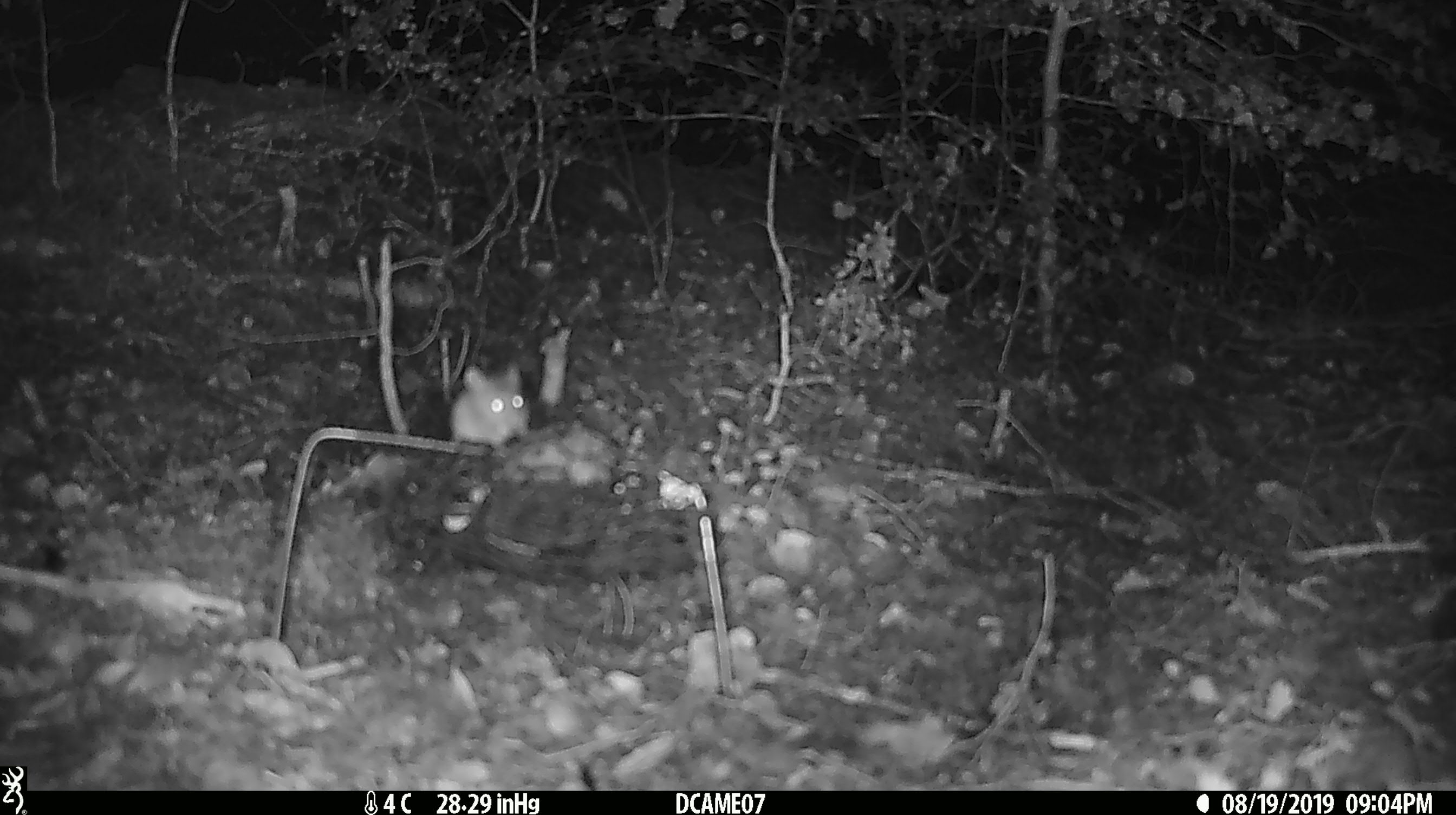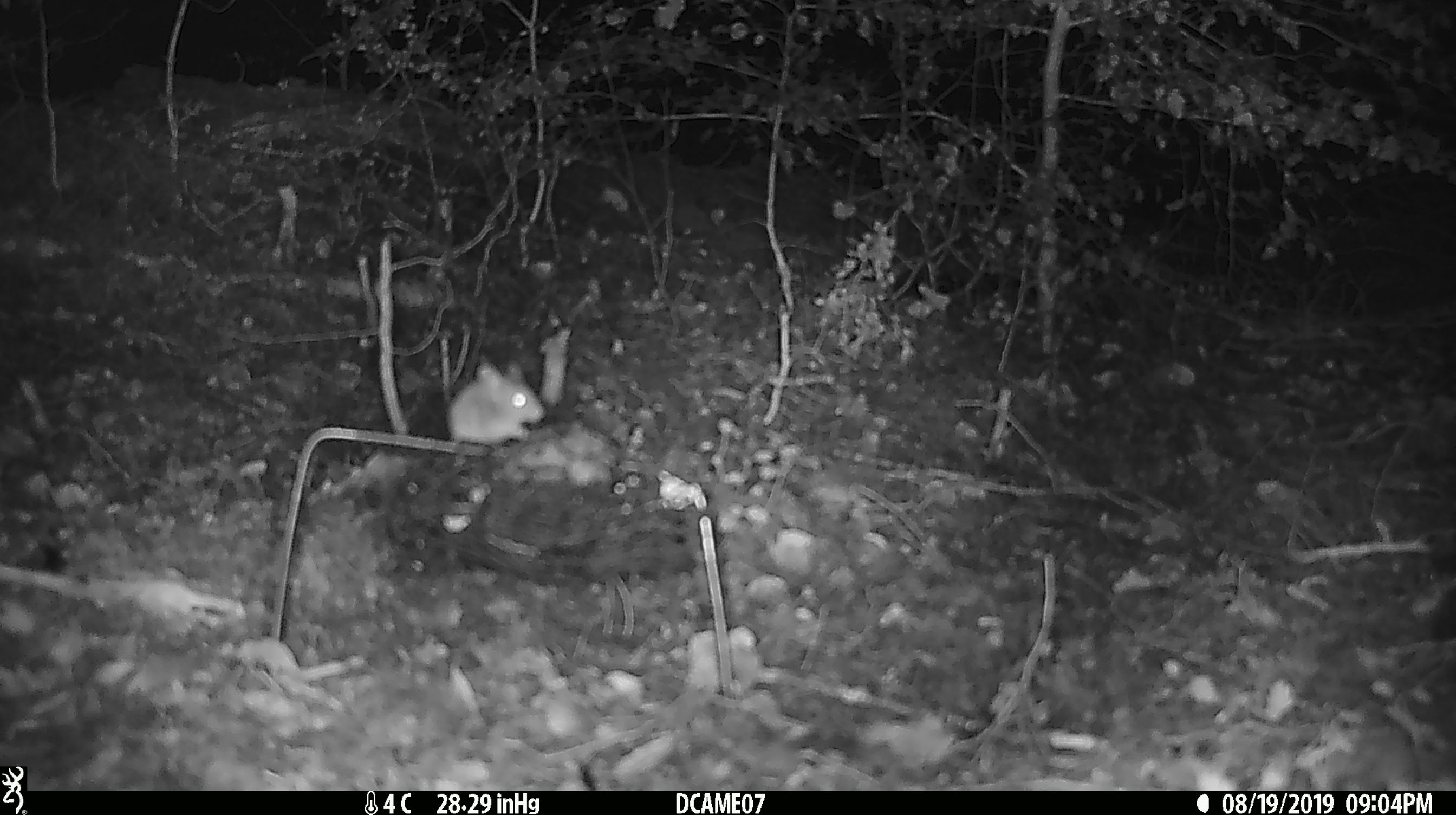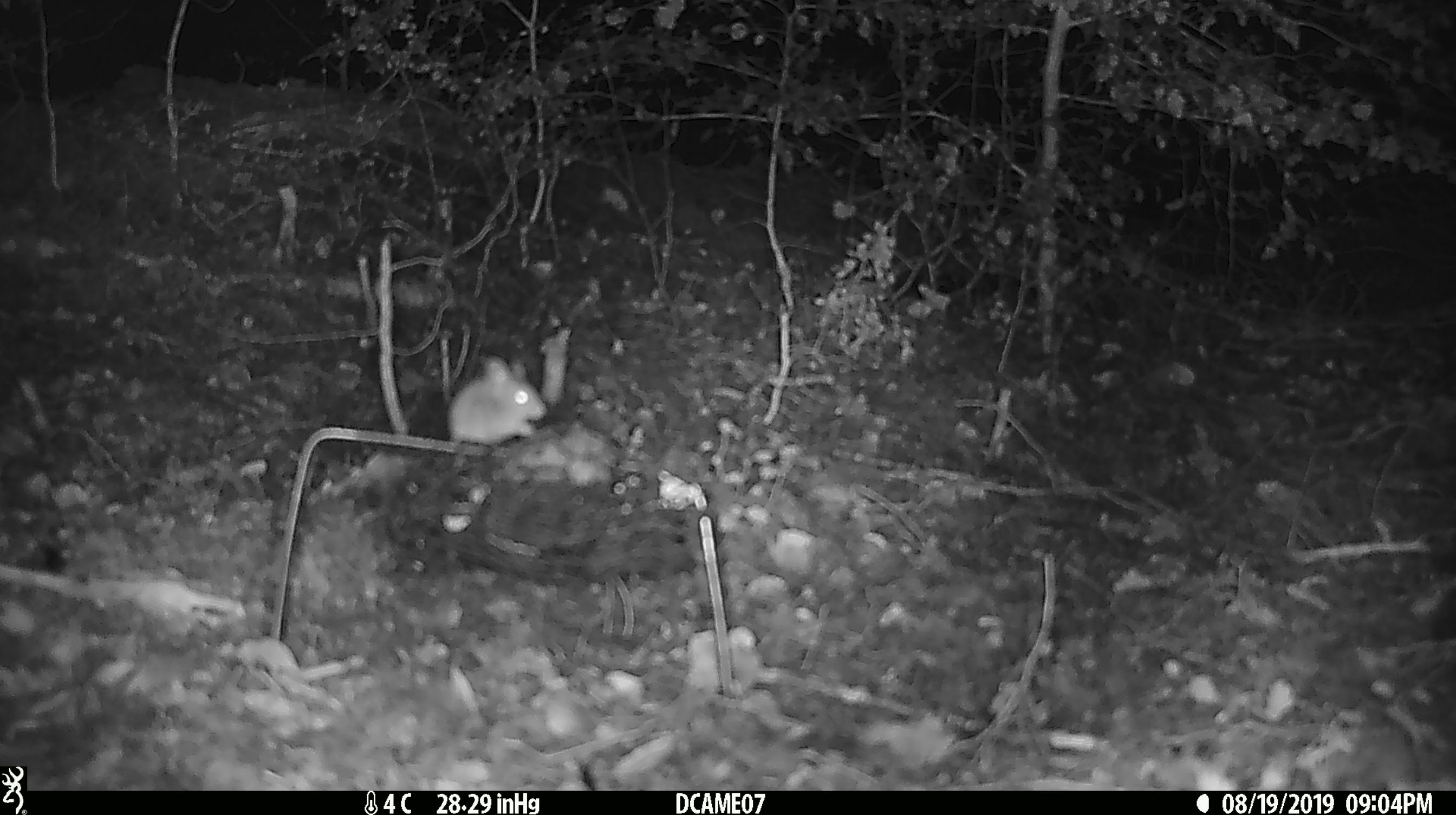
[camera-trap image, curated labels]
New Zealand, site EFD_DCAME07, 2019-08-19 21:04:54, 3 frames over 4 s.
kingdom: Animalia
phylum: Chordata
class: Mammalia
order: Rodentia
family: Muridae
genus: Mus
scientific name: Mus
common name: mouse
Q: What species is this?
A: Mouse (Mus).